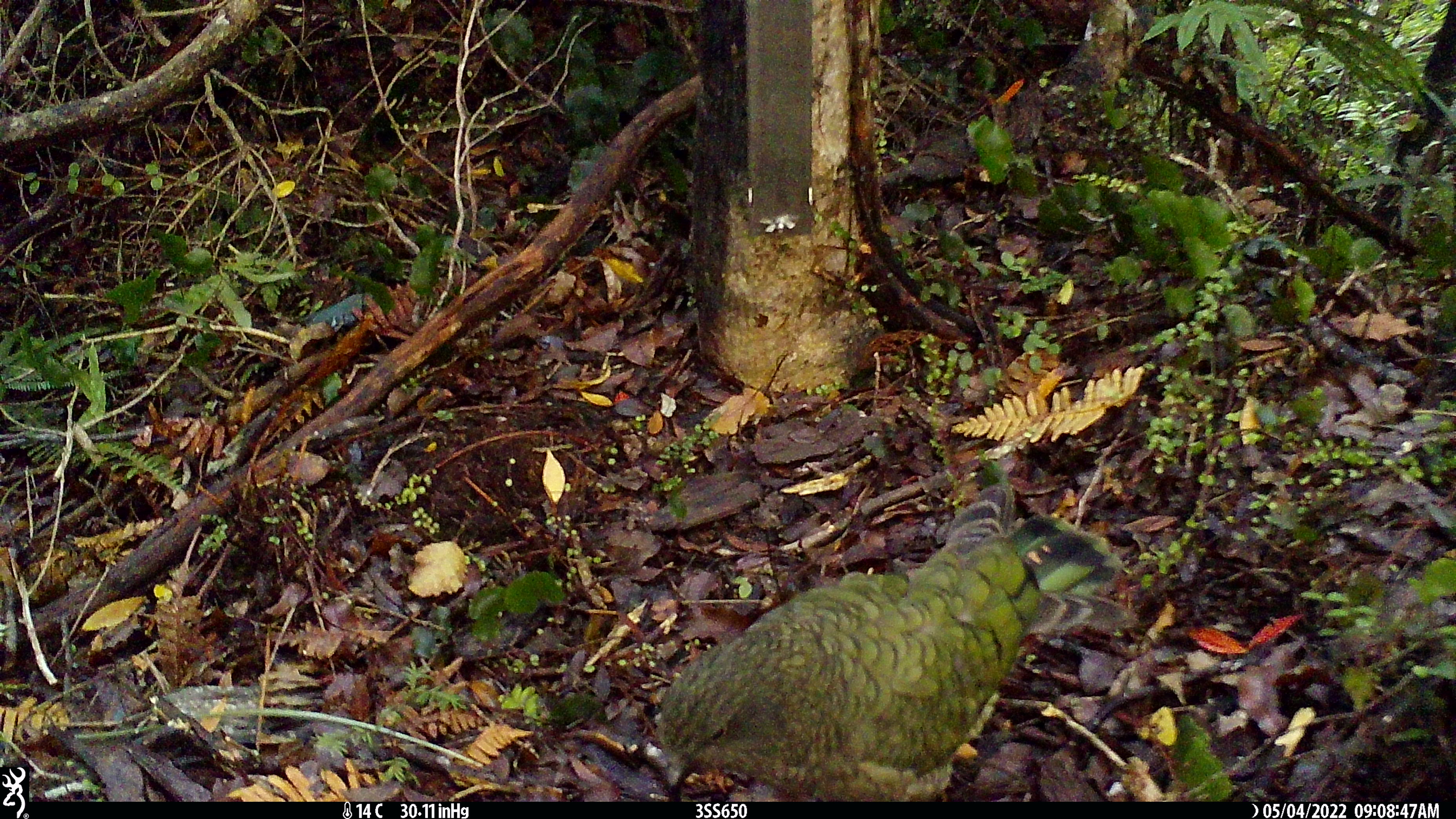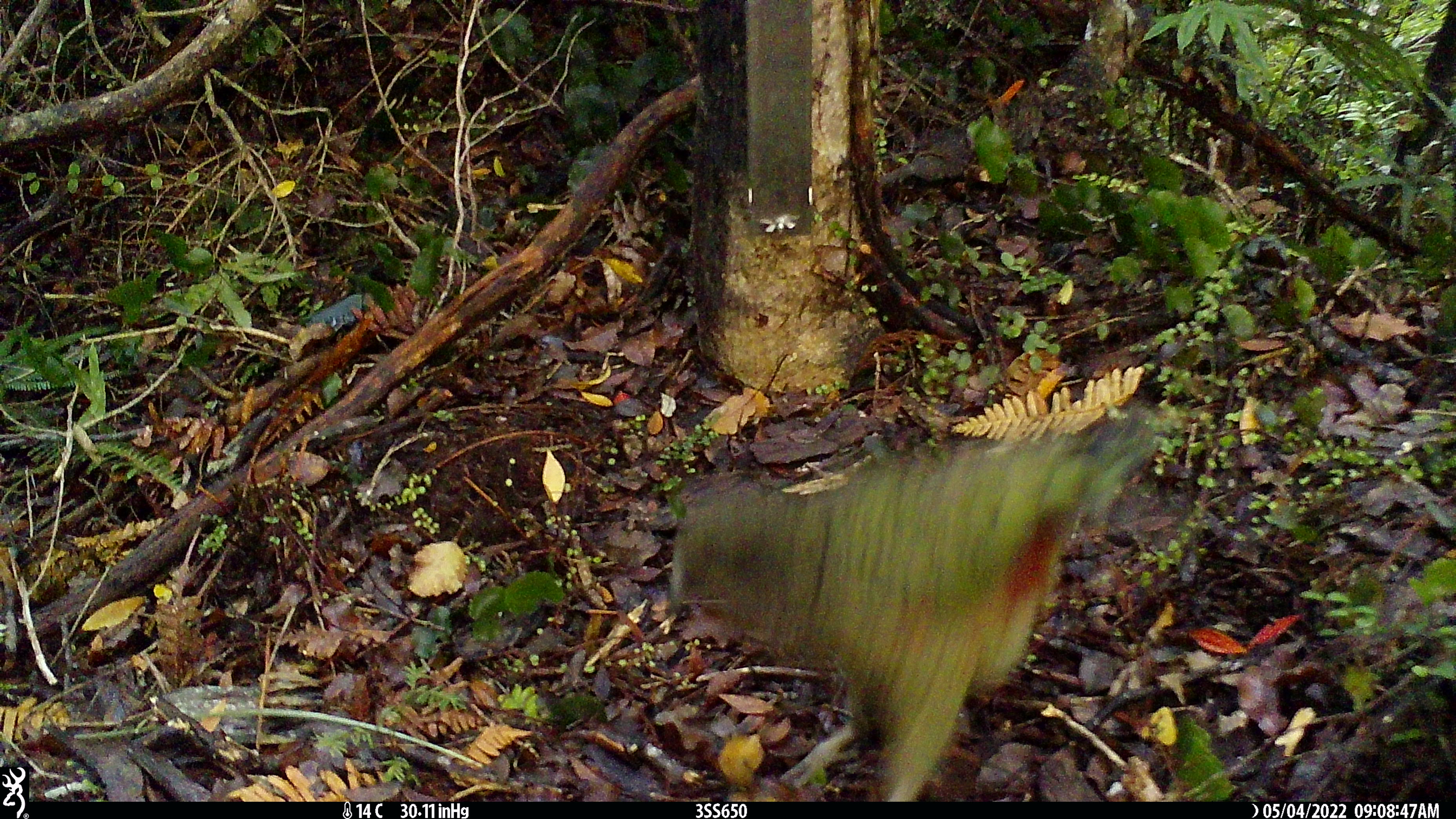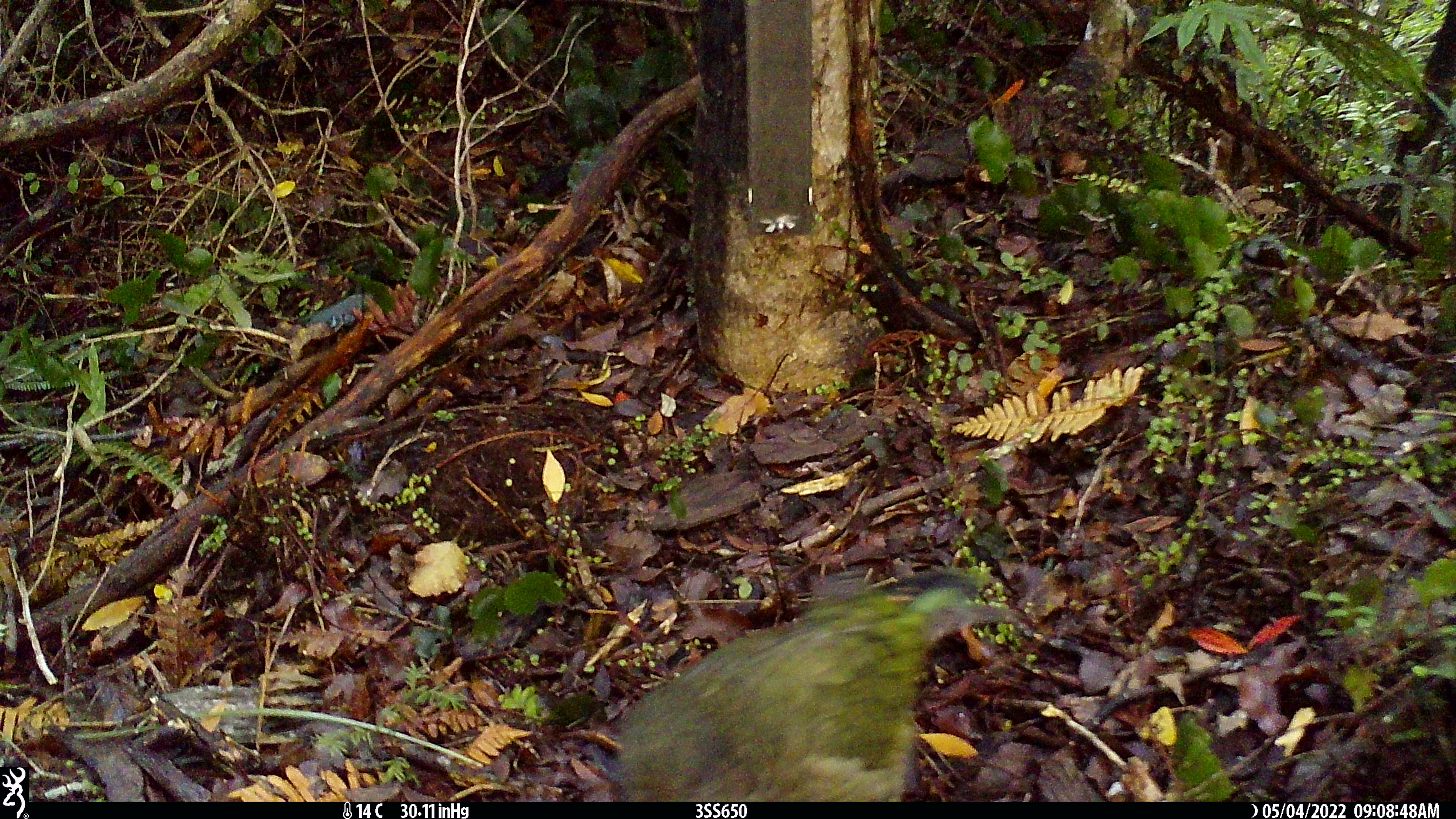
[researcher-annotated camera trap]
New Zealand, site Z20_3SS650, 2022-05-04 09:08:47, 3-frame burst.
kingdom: Animalia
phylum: Chordata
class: Aves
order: Psittaciformes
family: Strigopidae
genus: Nestor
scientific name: Nestor notabilis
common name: kea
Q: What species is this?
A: Kea (Nestor notabilis).